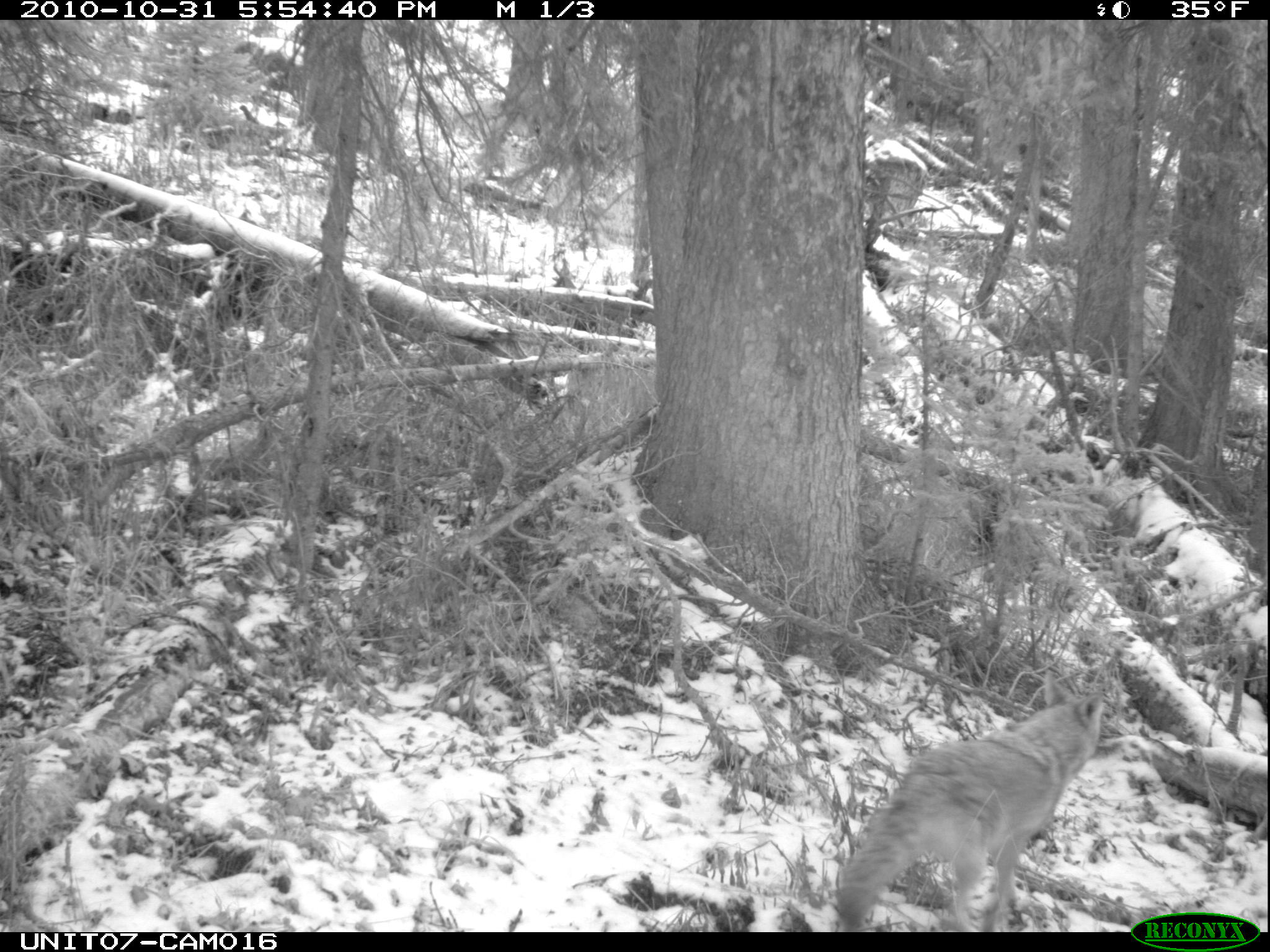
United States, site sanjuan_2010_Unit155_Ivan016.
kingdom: Animalia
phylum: Chordata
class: Mammalia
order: Carnivora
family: Canidae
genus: Canis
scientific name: Canis latrans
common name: coyote